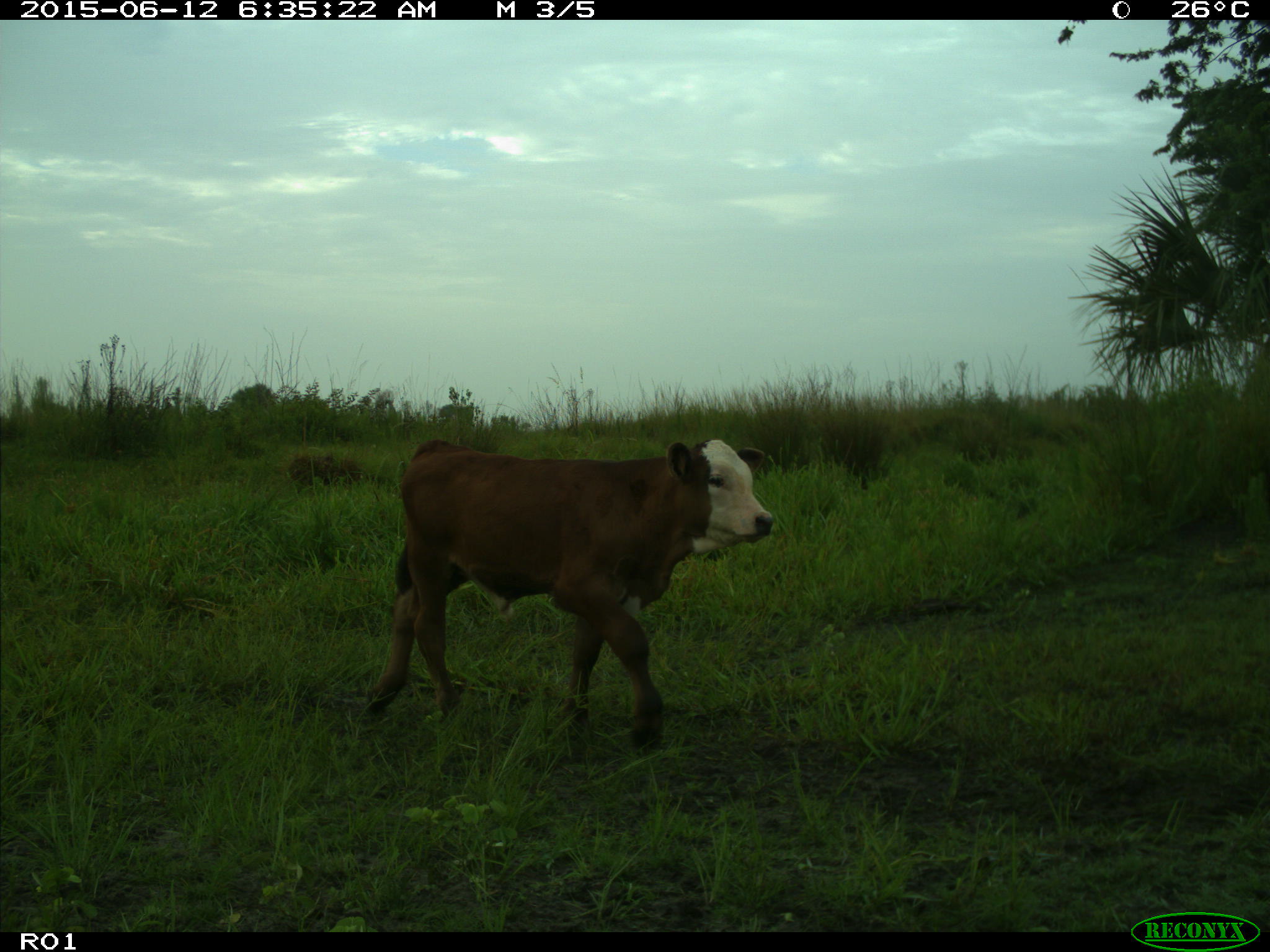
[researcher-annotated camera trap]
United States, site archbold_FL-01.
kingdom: Animalia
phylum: Chordata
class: Mammalia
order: Artiodactyla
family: Bovidae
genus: Bos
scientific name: Bos taurus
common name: domestic cow